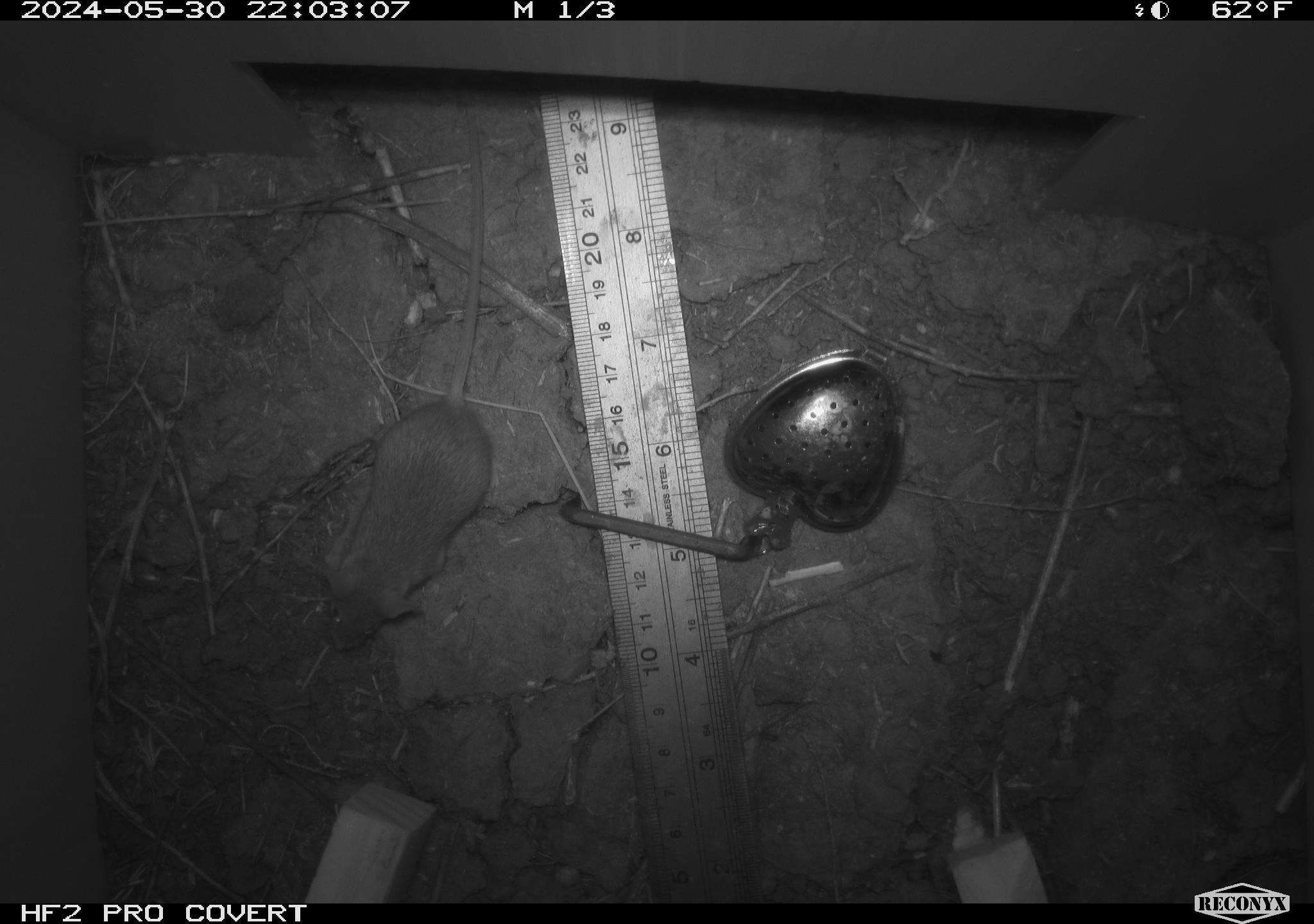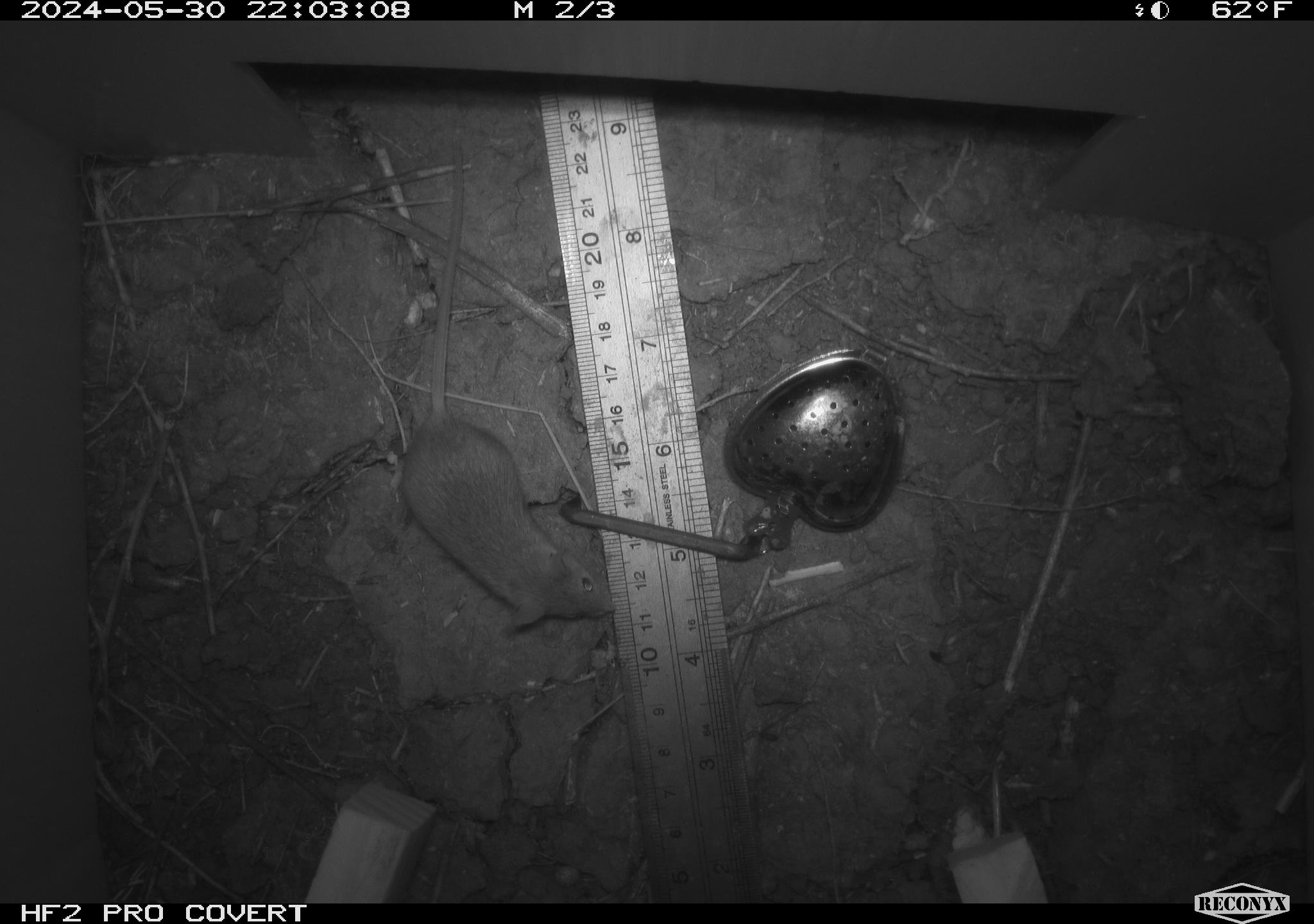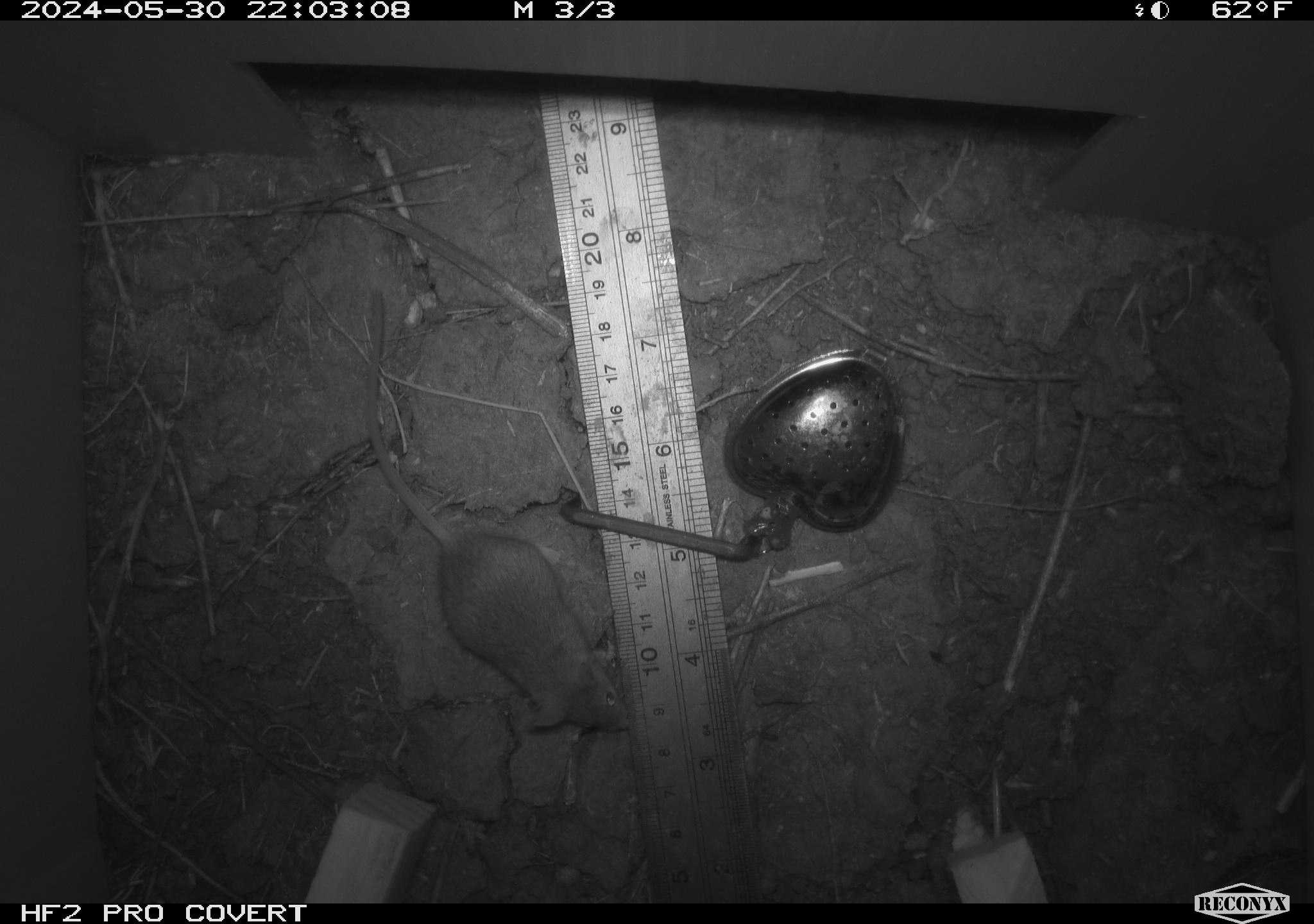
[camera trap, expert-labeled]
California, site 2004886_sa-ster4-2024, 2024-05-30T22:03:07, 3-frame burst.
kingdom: Animalia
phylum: Chordata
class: Mammalia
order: Rodentia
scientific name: Rodentia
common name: mouse species